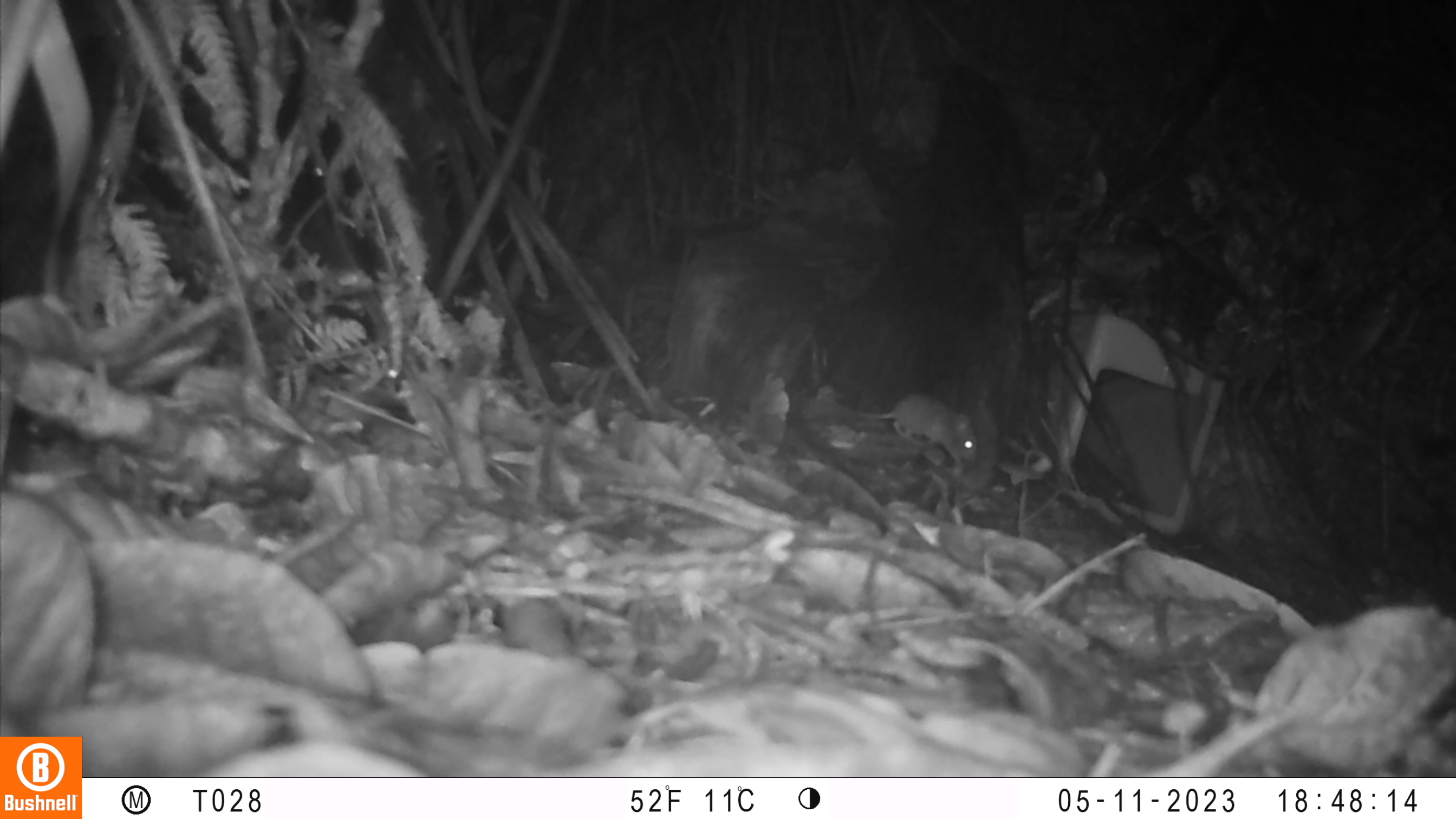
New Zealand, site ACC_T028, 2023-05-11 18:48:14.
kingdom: Animalia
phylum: Chordata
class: Mammalia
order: Rodentia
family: Muridae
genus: Mus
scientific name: Mus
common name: mouse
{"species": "mouse (Mus)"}